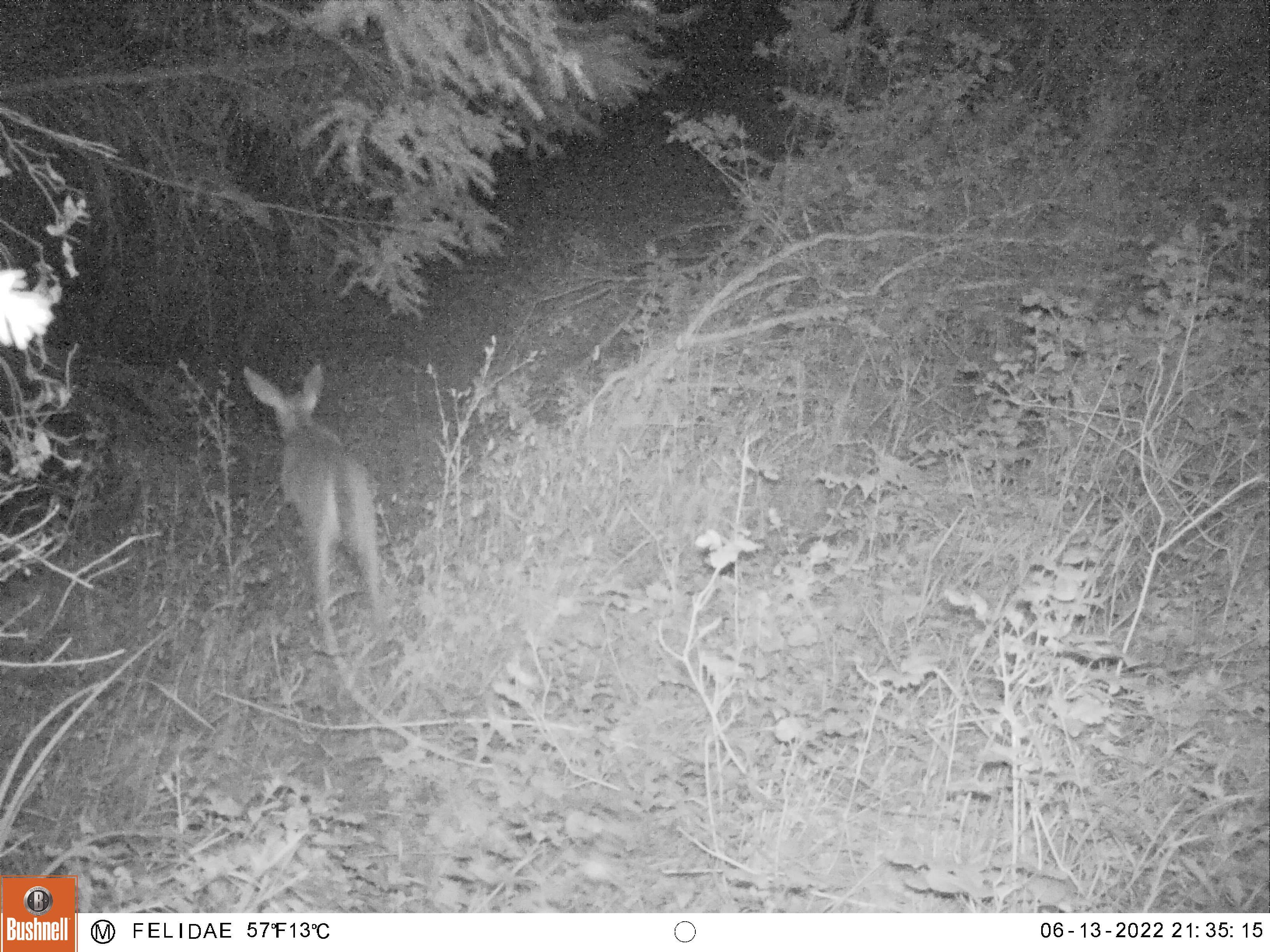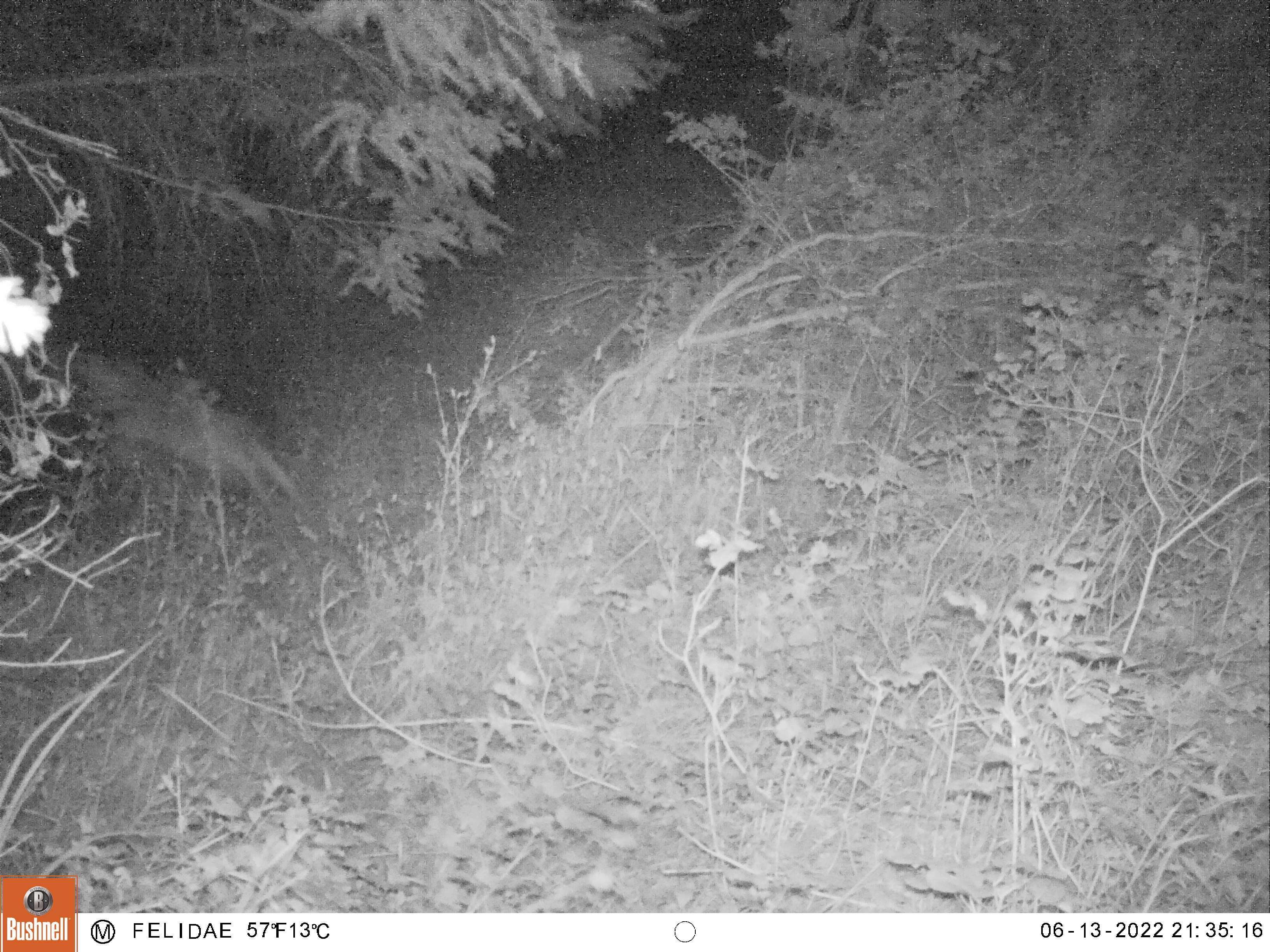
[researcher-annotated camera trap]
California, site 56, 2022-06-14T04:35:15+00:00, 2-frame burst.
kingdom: Animalia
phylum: Chordata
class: Mammalia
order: Artiodactyla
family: Cervidae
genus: Odocoileus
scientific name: Odocoileus hemionus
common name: mule deer